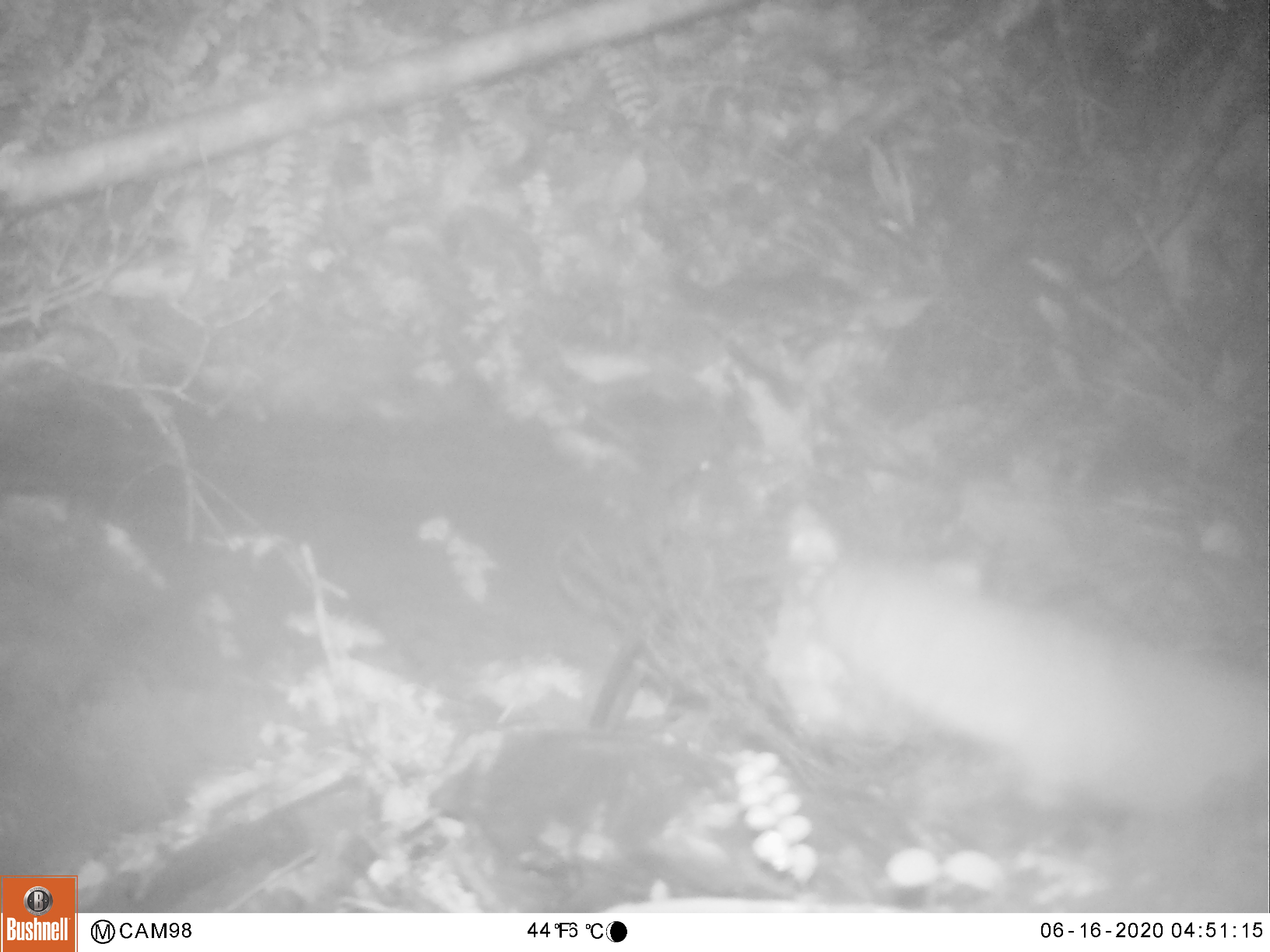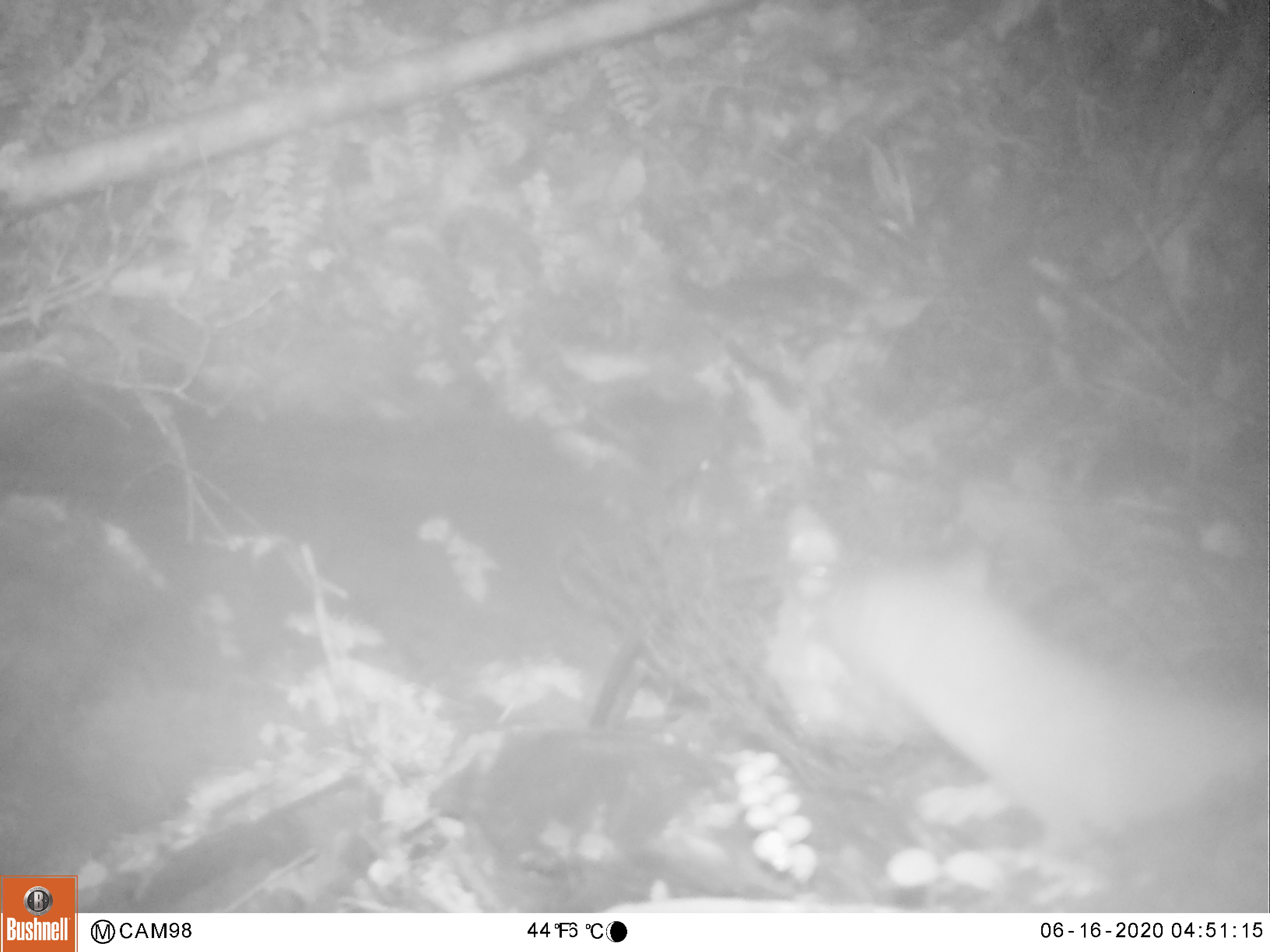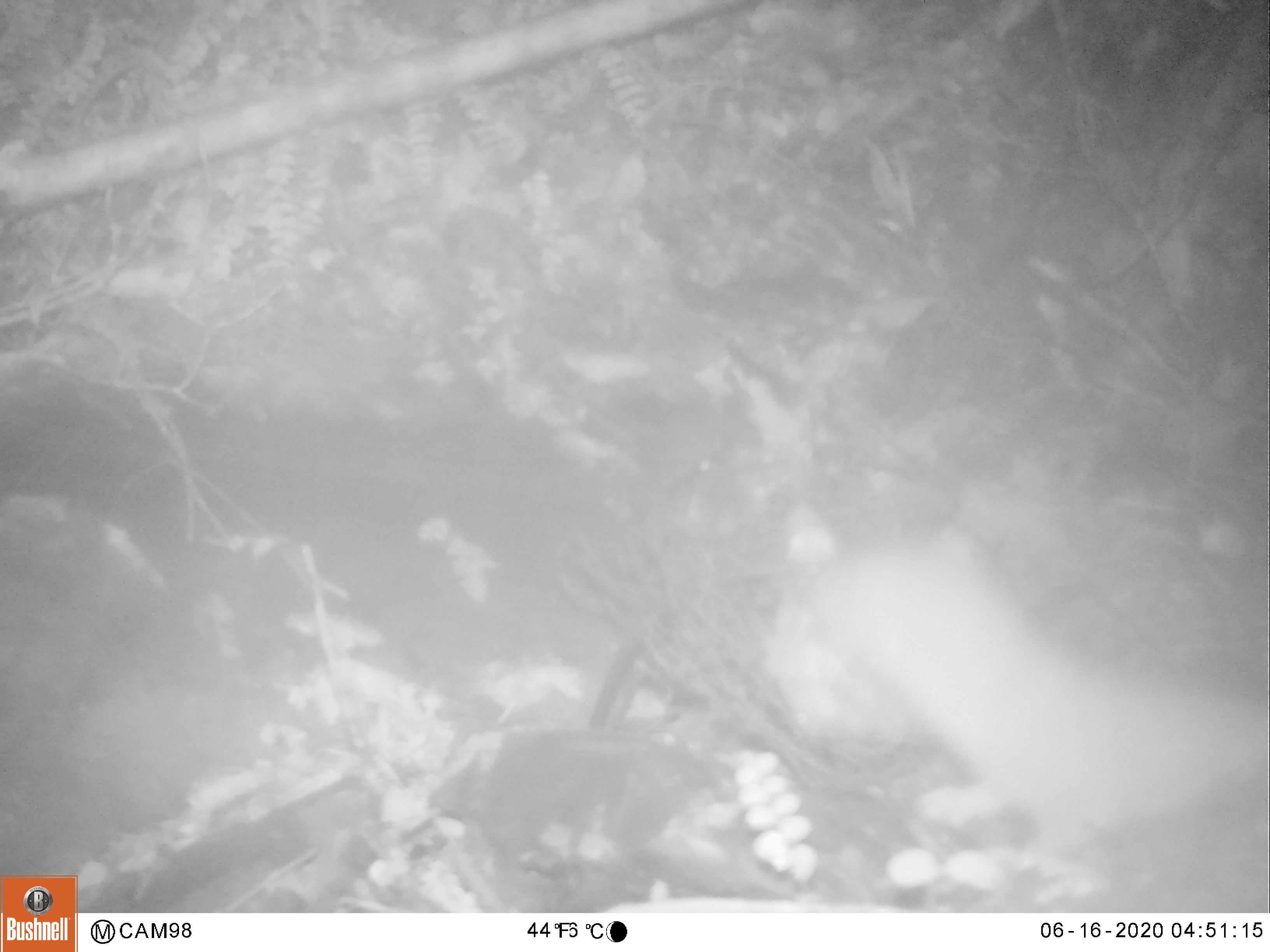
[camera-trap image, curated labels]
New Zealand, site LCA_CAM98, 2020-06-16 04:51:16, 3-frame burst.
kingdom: Animalia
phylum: Chordata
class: Mammalia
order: Carnivora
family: Mustelidae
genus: Mustela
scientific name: Mustela erminea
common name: stoat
Stoat (Mustela erminea).